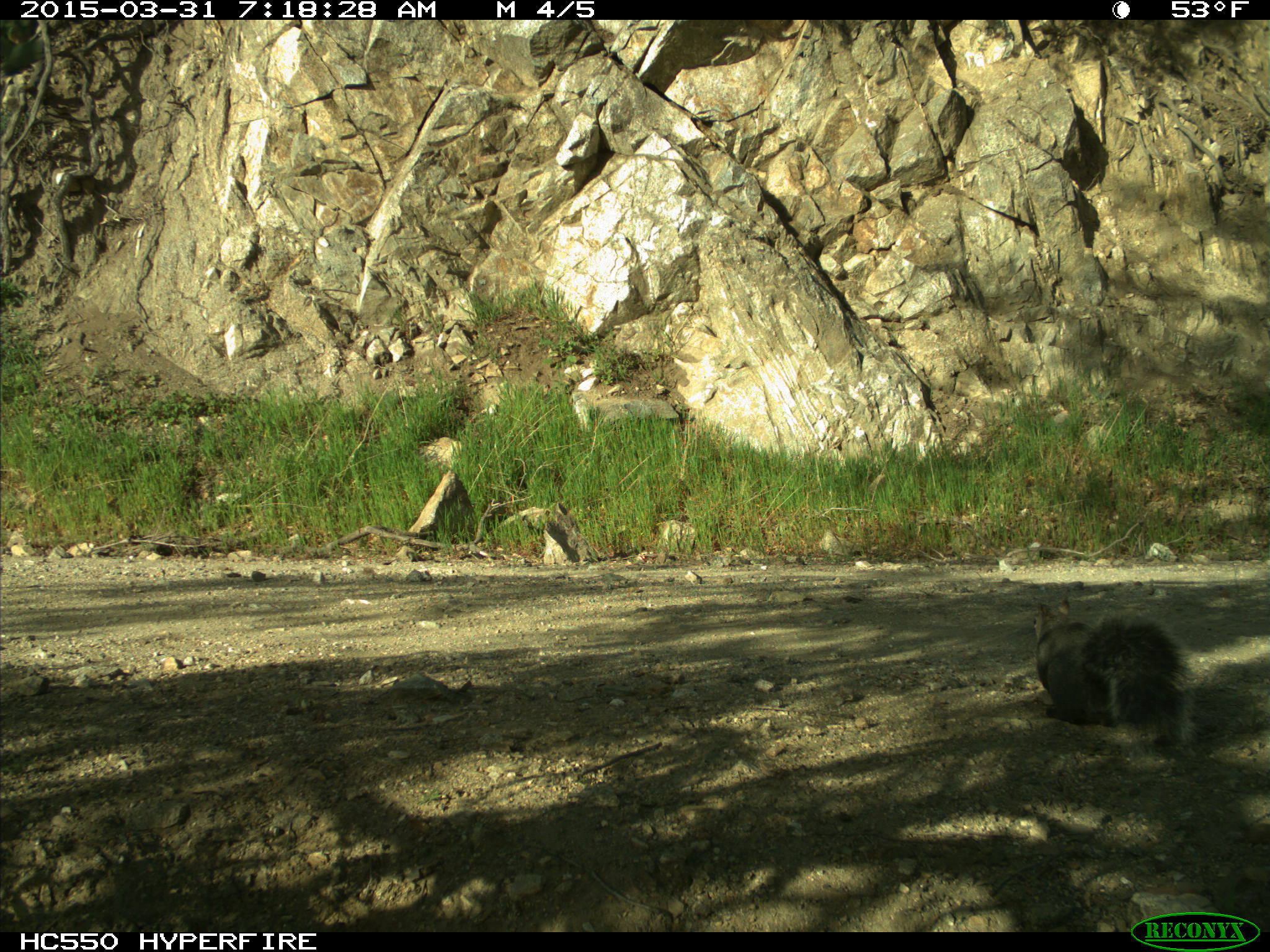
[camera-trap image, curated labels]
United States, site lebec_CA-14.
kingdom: Animalia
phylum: Chordata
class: Mammalia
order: Rodentia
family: Sciuridae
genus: Sciurus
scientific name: Sciurus carolinensis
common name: eastern gray squirrel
Sciurus carolinensis (eastern gray squirrel).